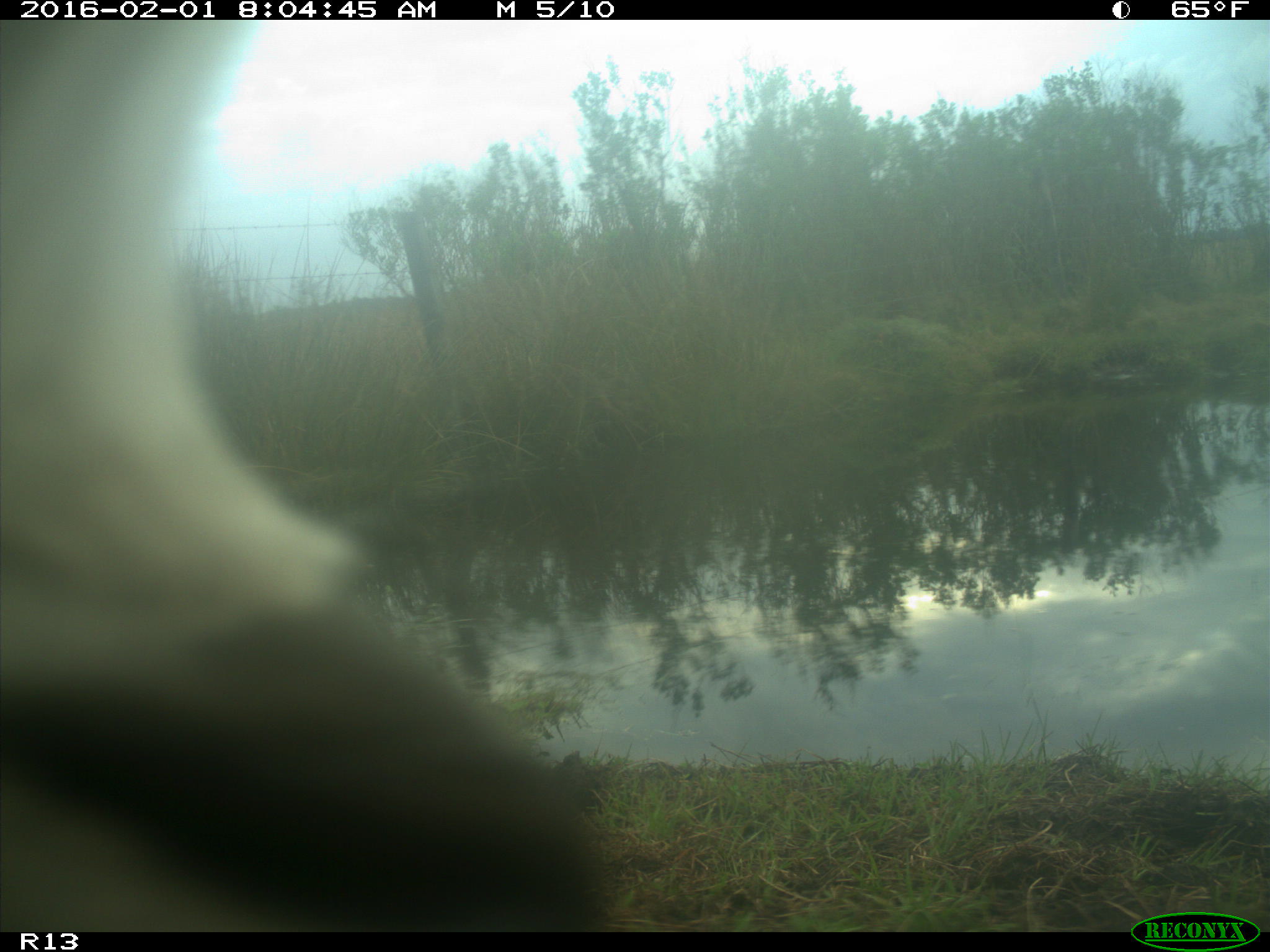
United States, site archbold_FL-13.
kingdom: Animalia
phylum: Chordata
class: Mammalia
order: Artiodactyla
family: Bovidae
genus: Bos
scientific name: Bos taurus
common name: domestic cow